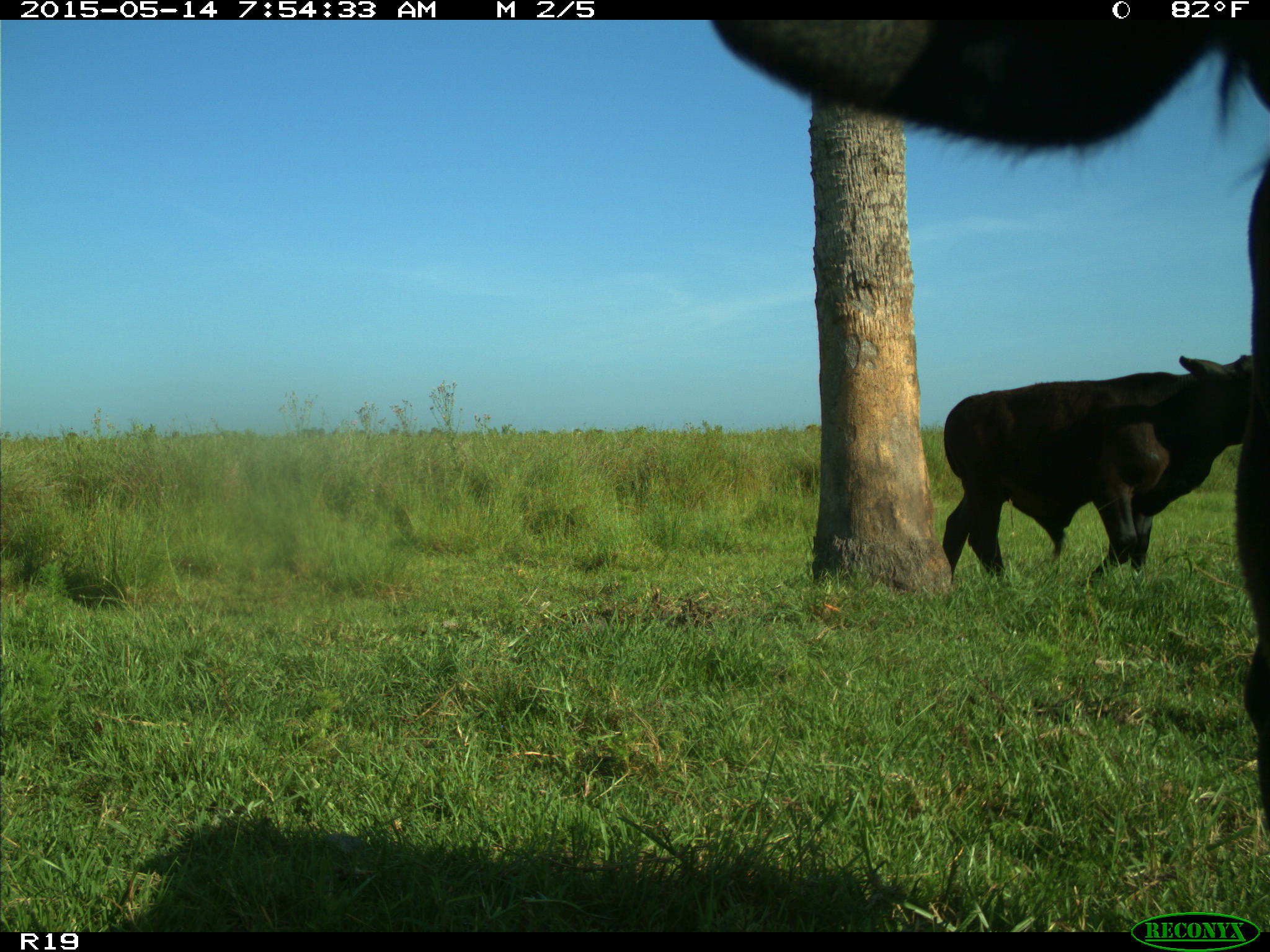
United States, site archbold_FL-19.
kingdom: Animalia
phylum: Chordata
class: Mammalia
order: Artiodactyla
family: Bovidae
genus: Bos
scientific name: Bos taurus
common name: domestic cow